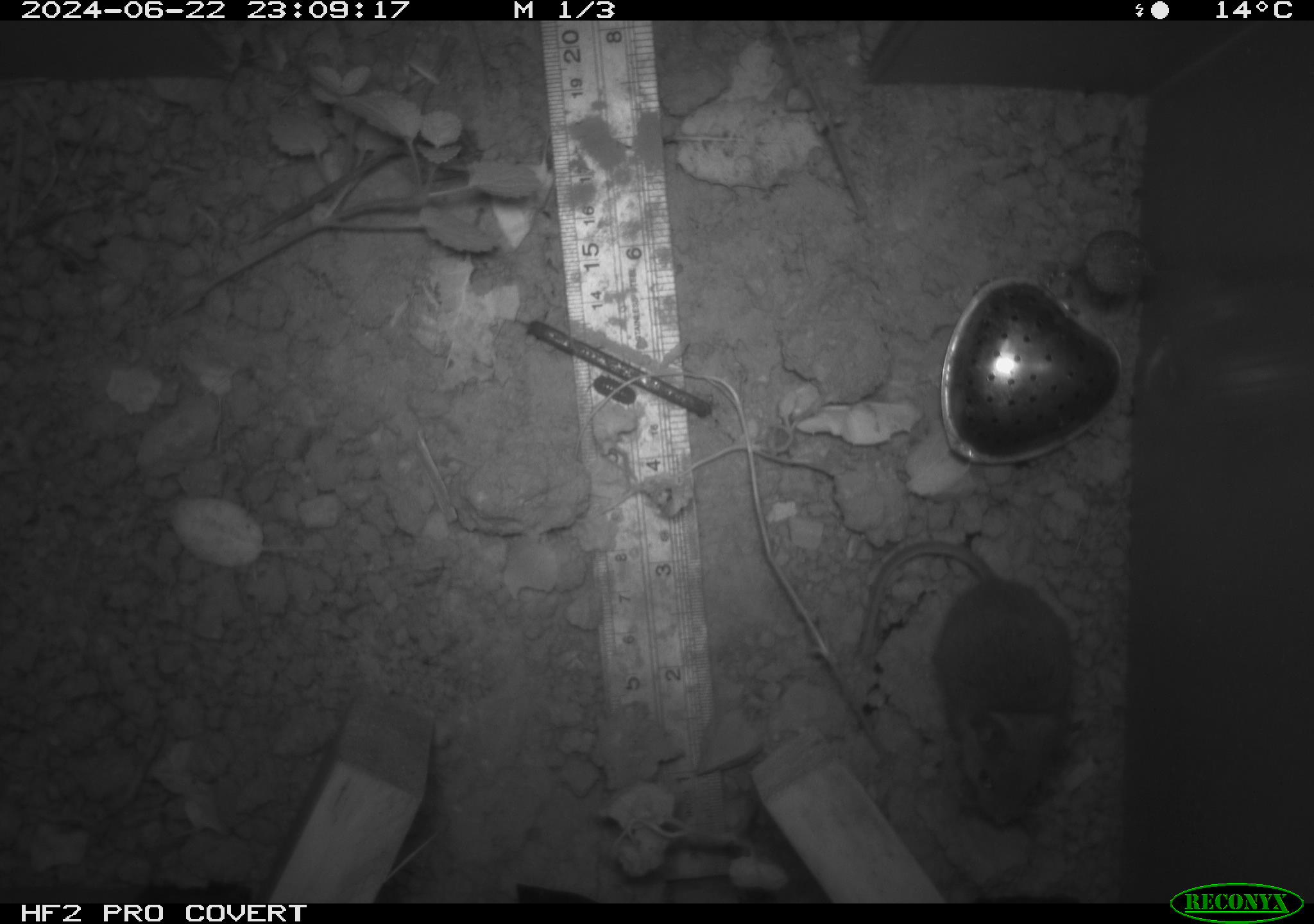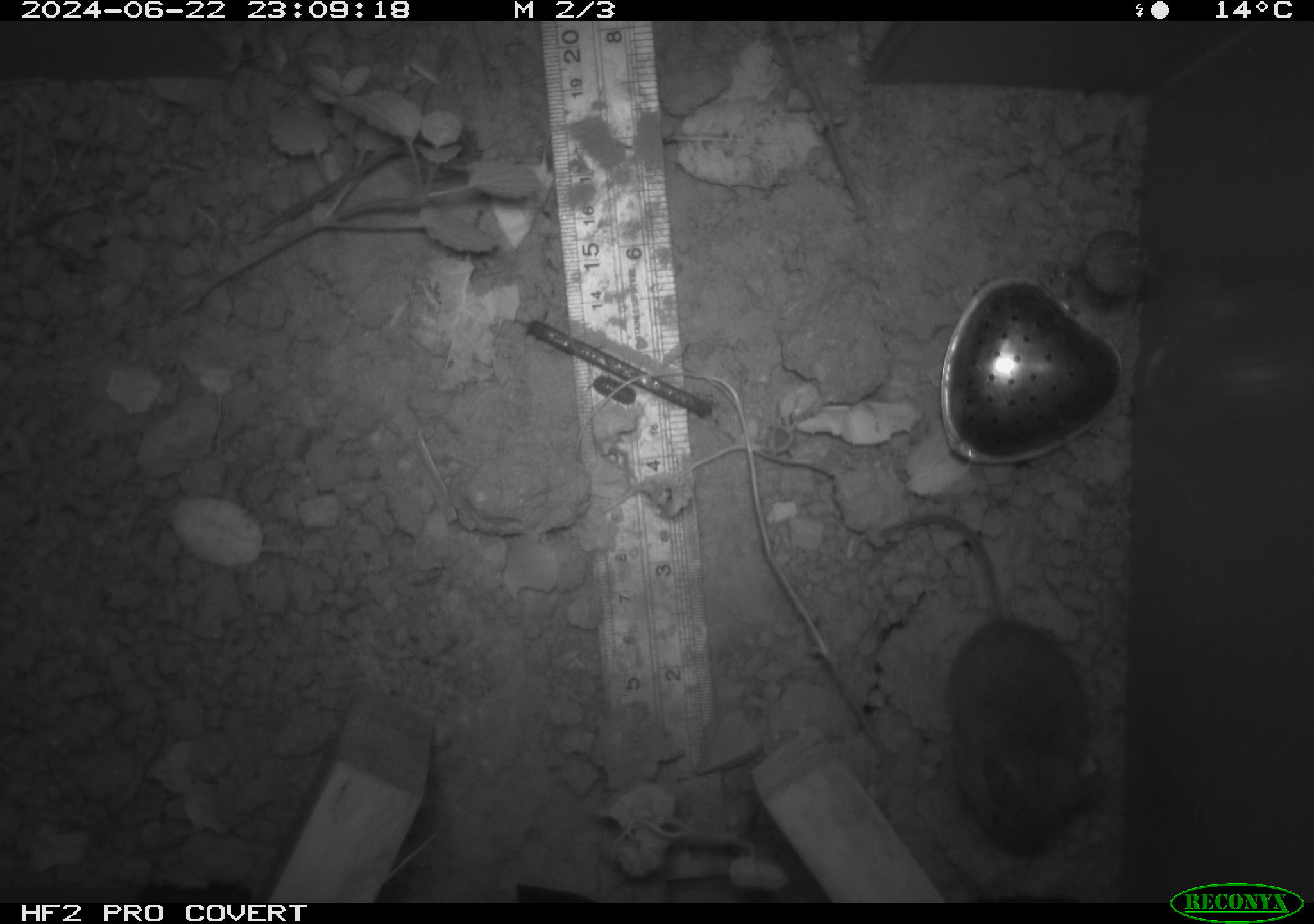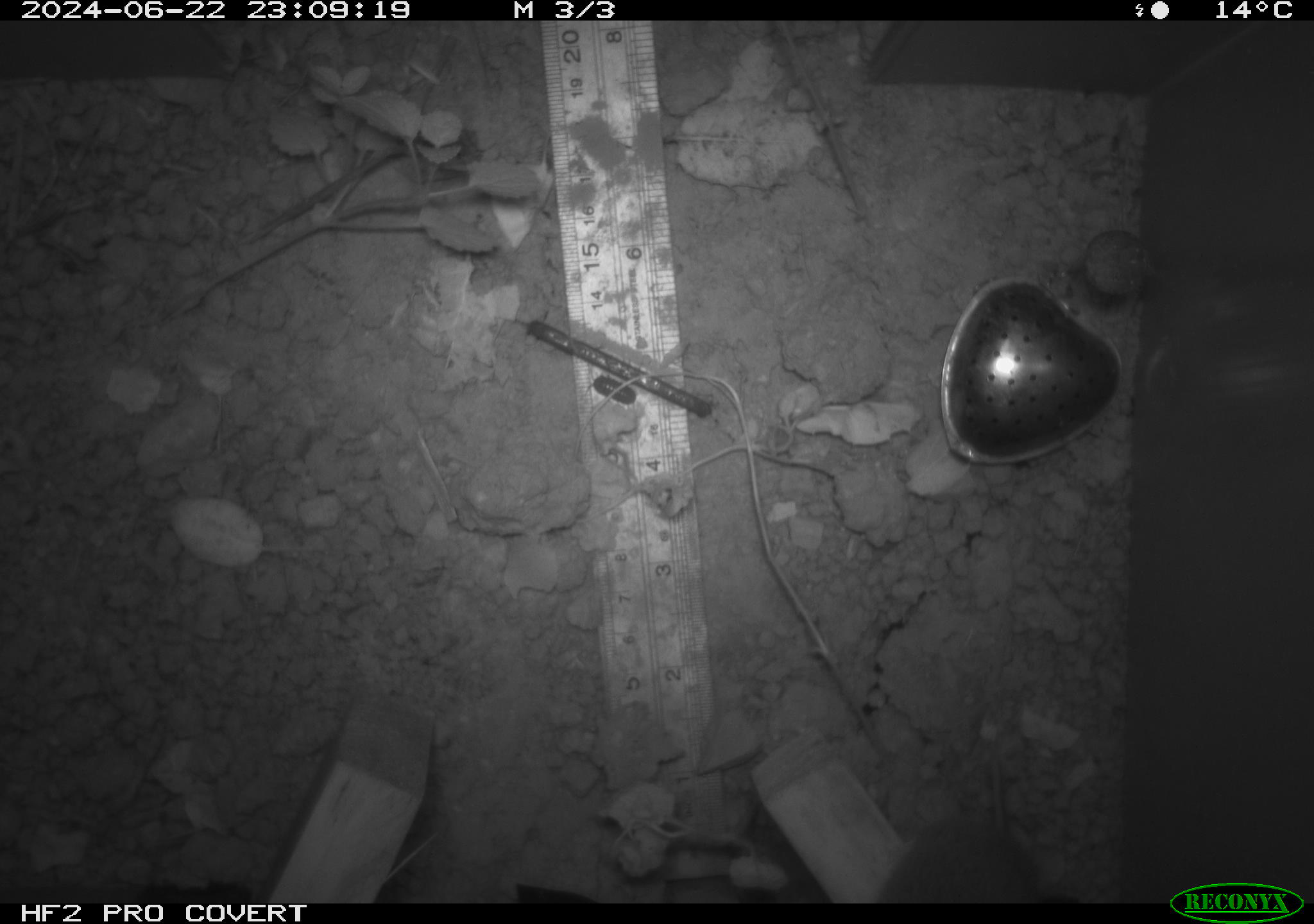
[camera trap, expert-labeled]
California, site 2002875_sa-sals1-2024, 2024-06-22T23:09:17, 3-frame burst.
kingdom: Animalia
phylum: Chordata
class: Mammalia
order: Rodentia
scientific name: Rodentia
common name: mouse species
Mouse species (Rodentia).